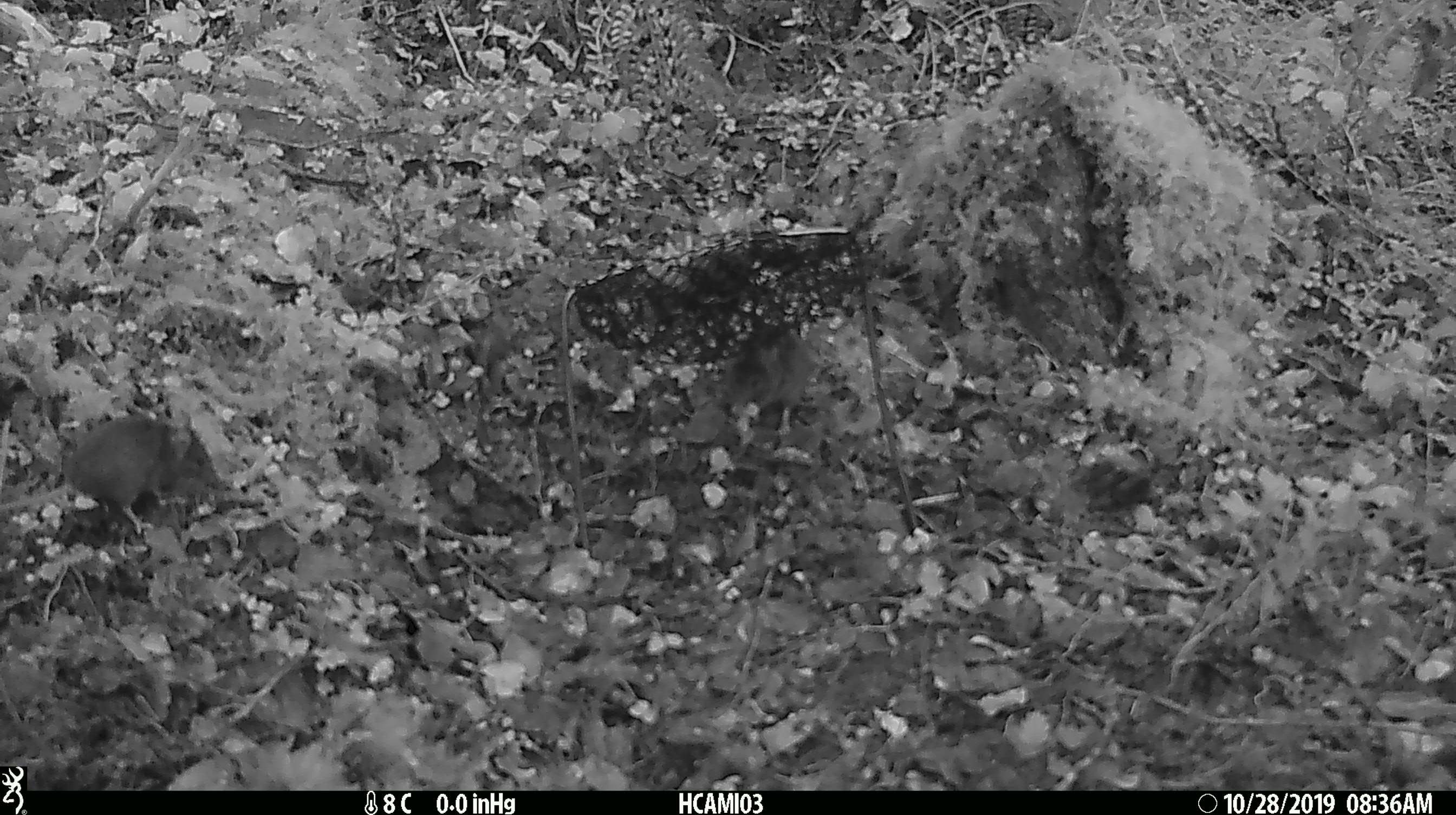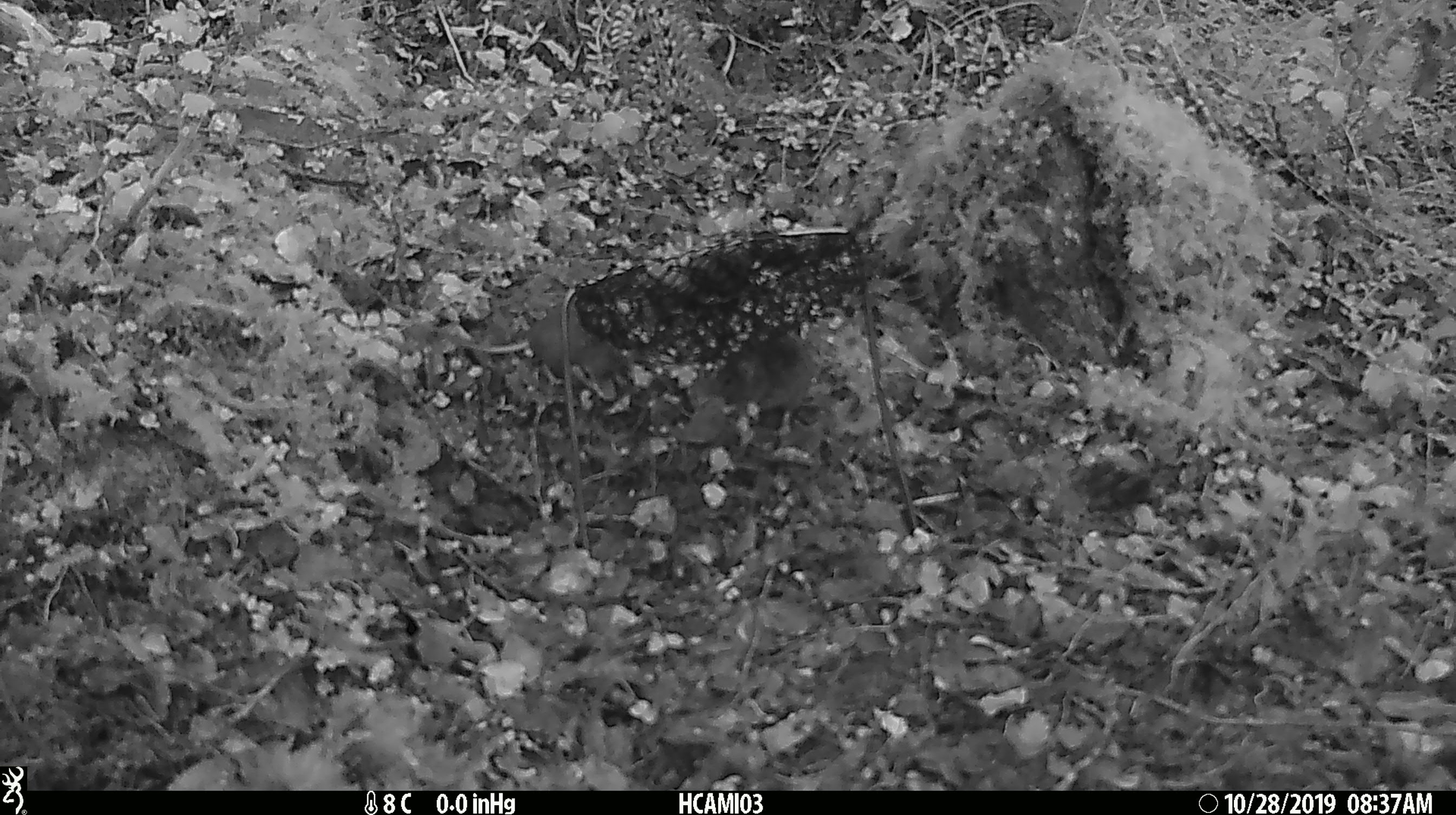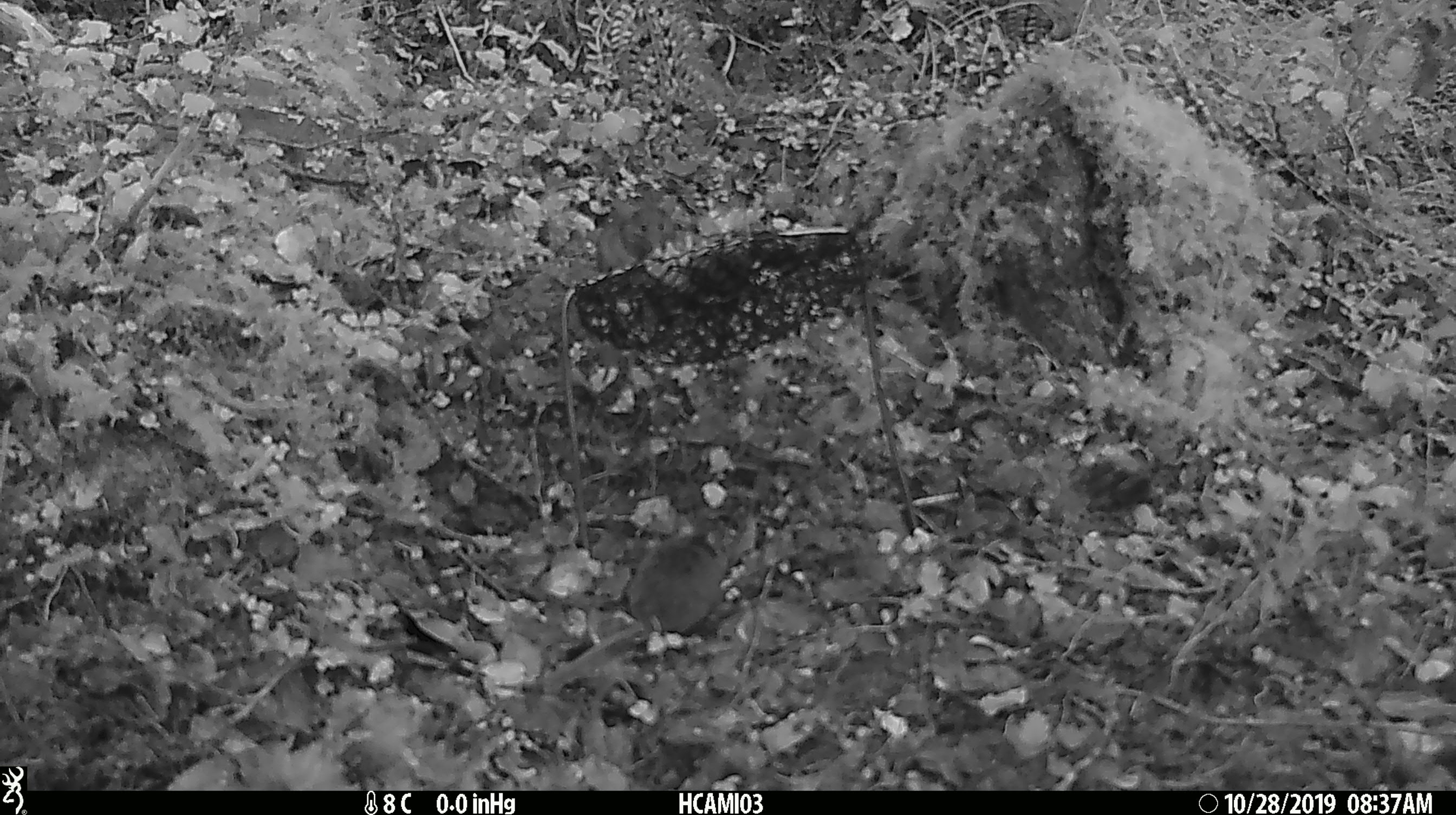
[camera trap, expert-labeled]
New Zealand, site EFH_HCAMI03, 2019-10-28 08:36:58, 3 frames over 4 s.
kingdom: Animalia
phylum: Chordata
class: Mammalia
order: Rodentia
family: Muridae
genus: Mus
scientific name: Mus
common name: mouse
Mouse (Mus).